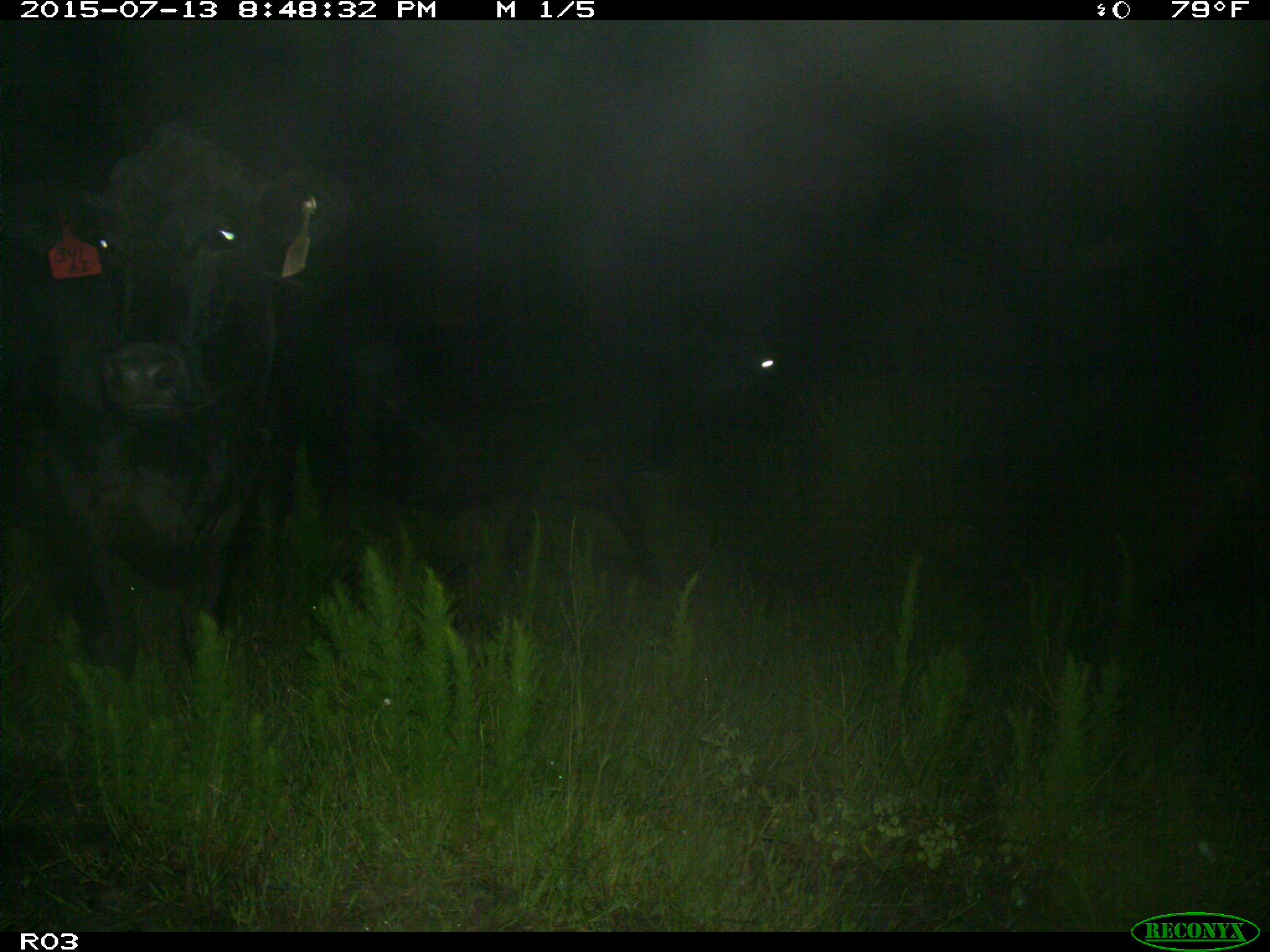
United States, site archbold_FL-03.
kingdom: Animalia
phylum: Chordata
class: Mammalia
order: Artiodactyla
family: Bovidae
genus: Bos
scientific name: Bos taurus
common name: domestic cow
Bos taurus (domestic cow).